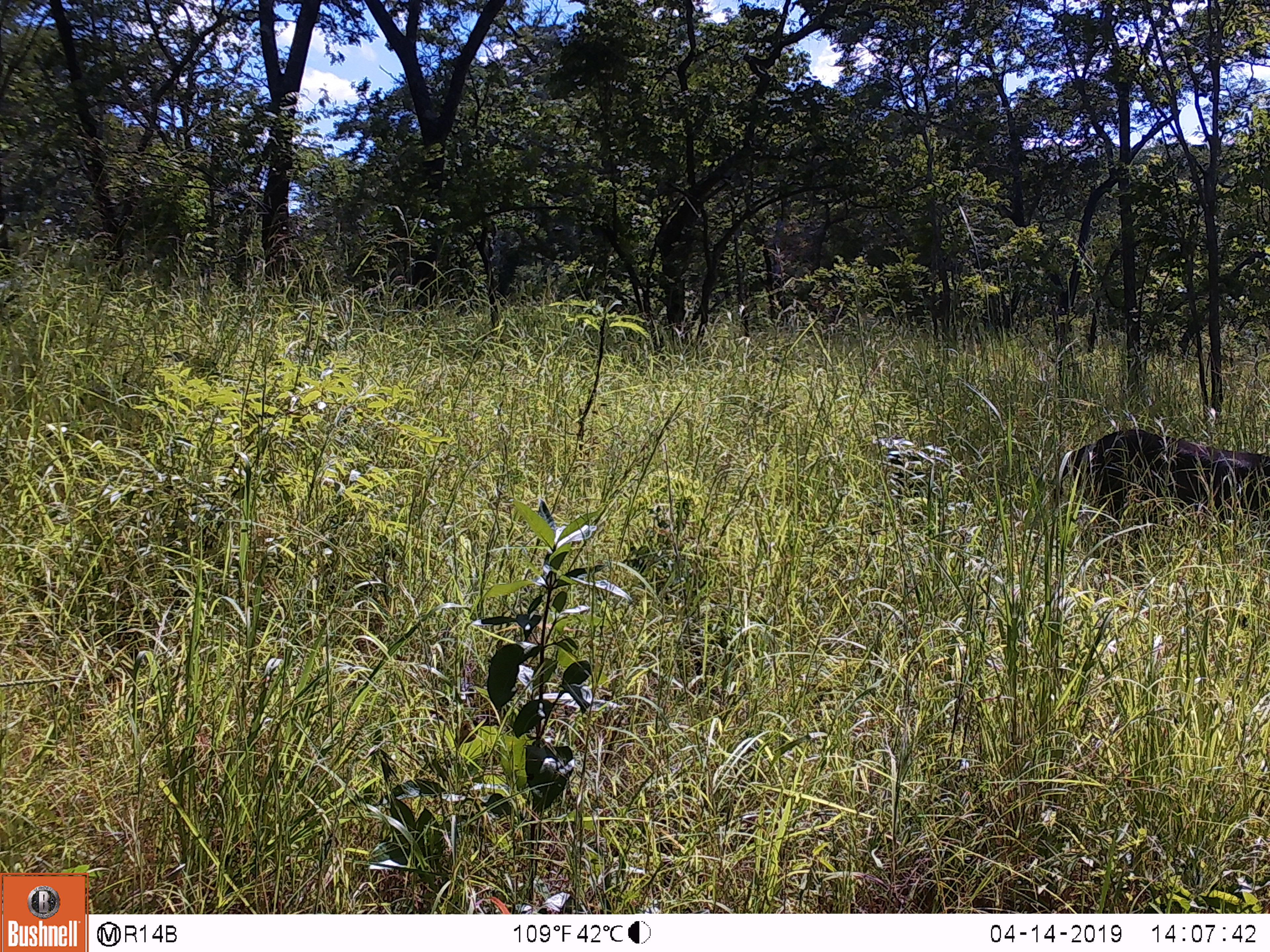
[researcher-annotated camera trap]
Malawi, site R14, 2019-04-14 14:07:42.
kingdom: Animalia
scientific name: Animalia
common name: other animal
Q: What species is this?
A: Other animal (Animalia).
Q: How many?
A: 1.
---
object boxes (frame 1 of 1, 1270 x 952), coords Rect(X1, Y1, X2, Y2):
other animal: Rect(1049, 419, 1268, 542)